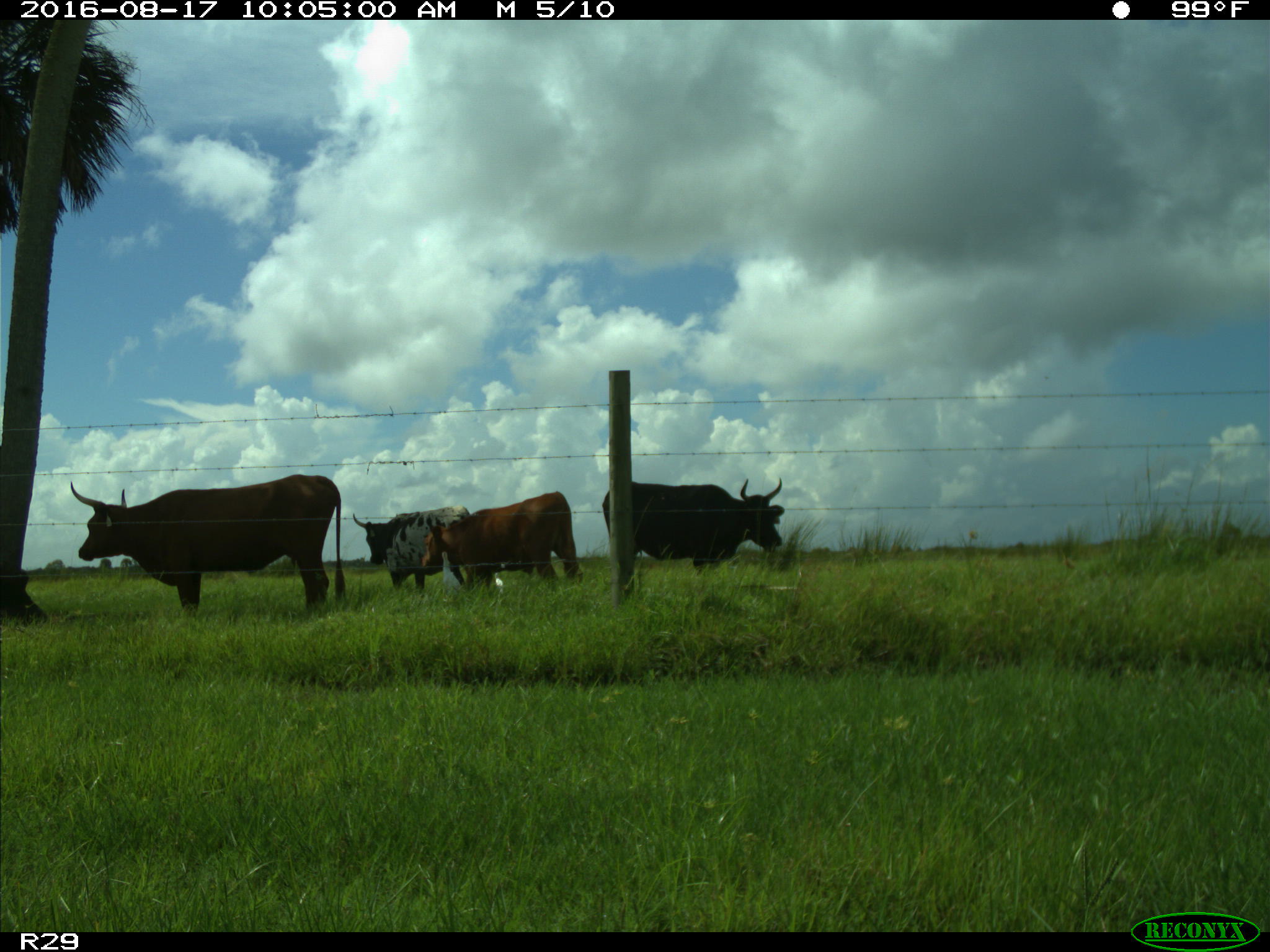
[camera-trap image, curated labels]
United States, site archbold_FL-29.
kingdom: Animalia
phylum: Chordata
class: Mammalia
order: Artiodactyla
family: Bovidae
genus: Bos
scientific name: Bos taurus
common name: domestic cow